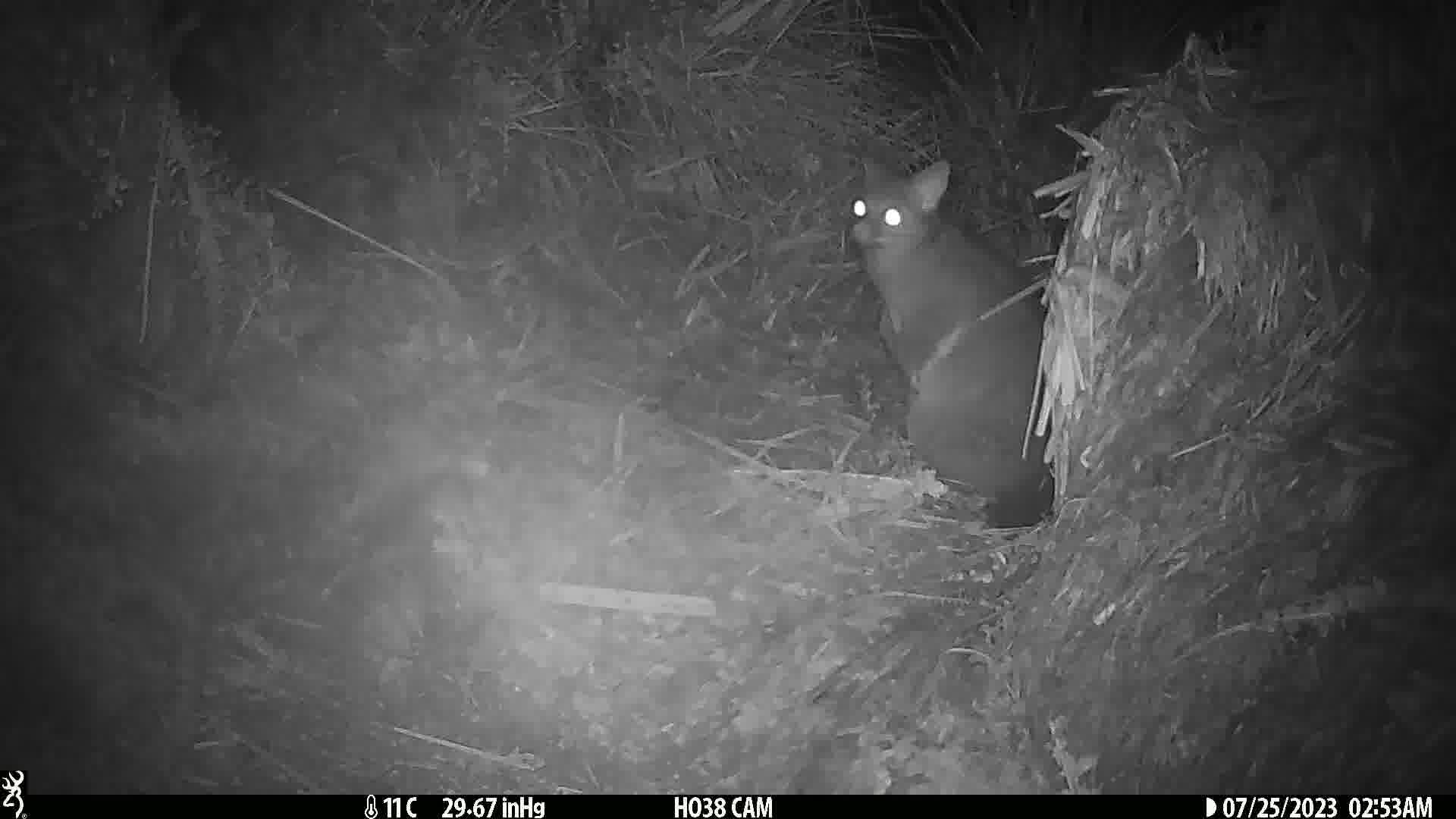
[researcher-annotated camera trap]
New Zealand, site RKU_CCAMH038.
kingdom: Animalia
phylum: Chordata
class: Mammalia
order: Diprotodontia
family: Phalangeridae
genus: Trichosurus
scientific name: Trichosurus vulpecula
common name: common brushtail possum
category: possum